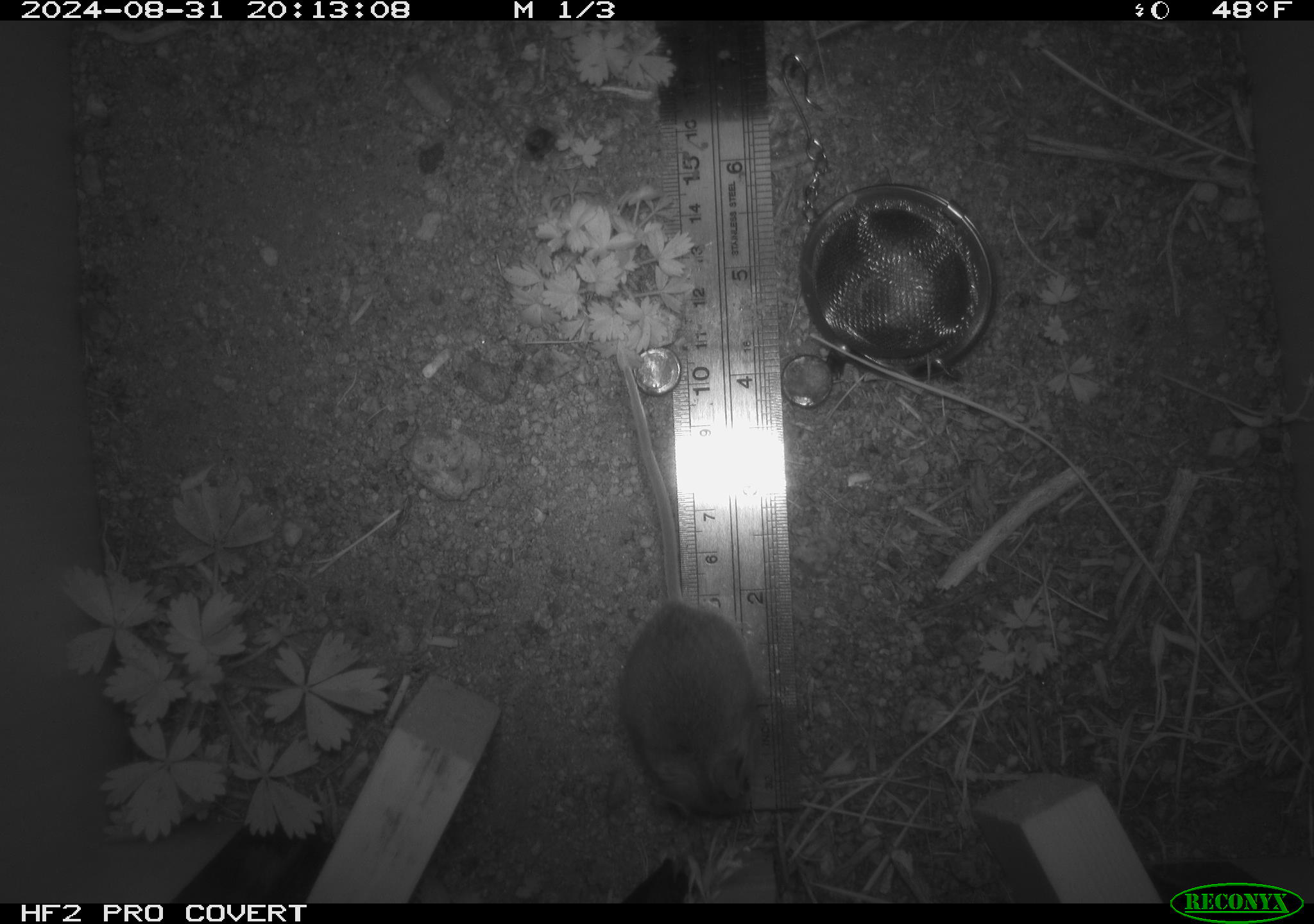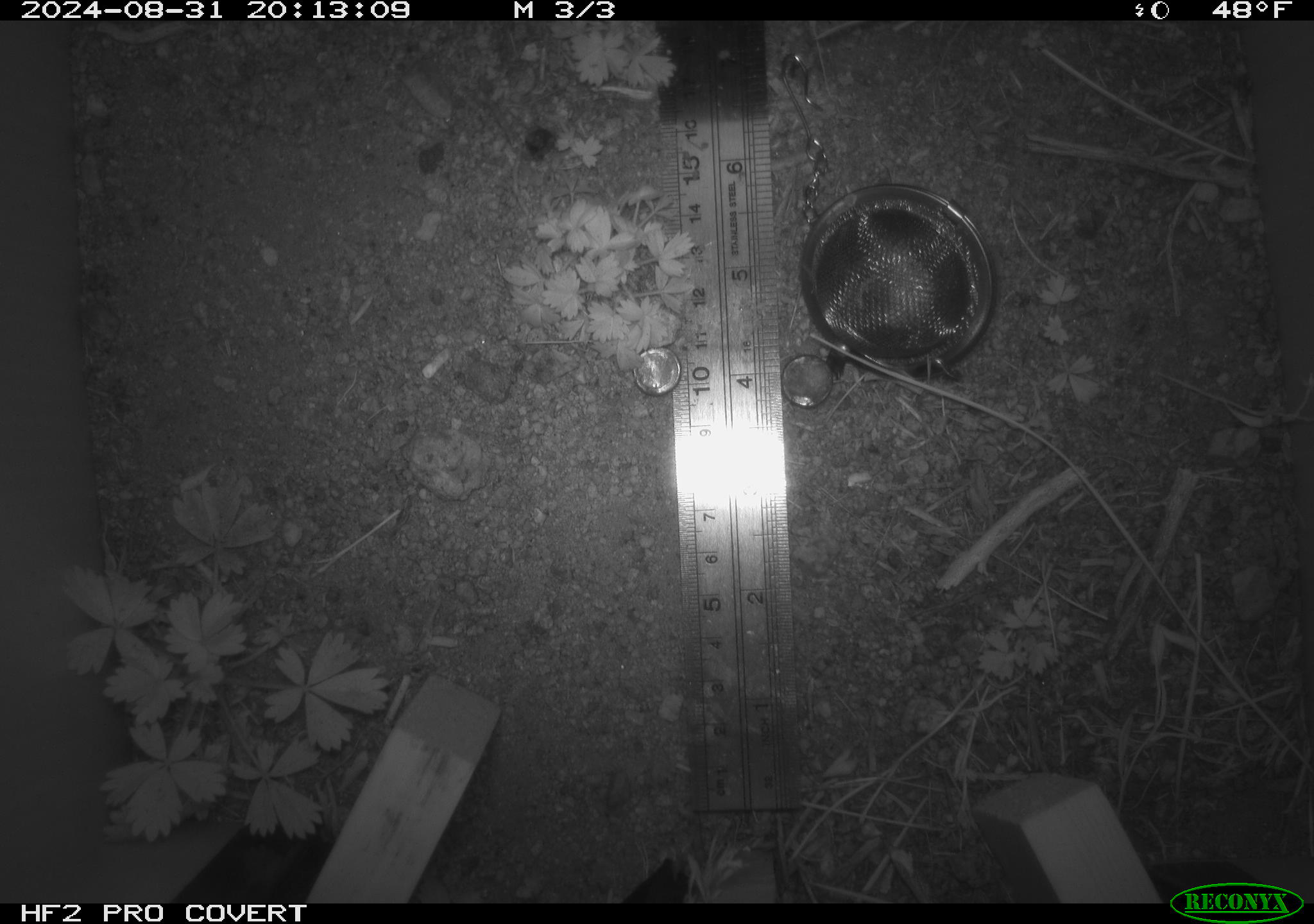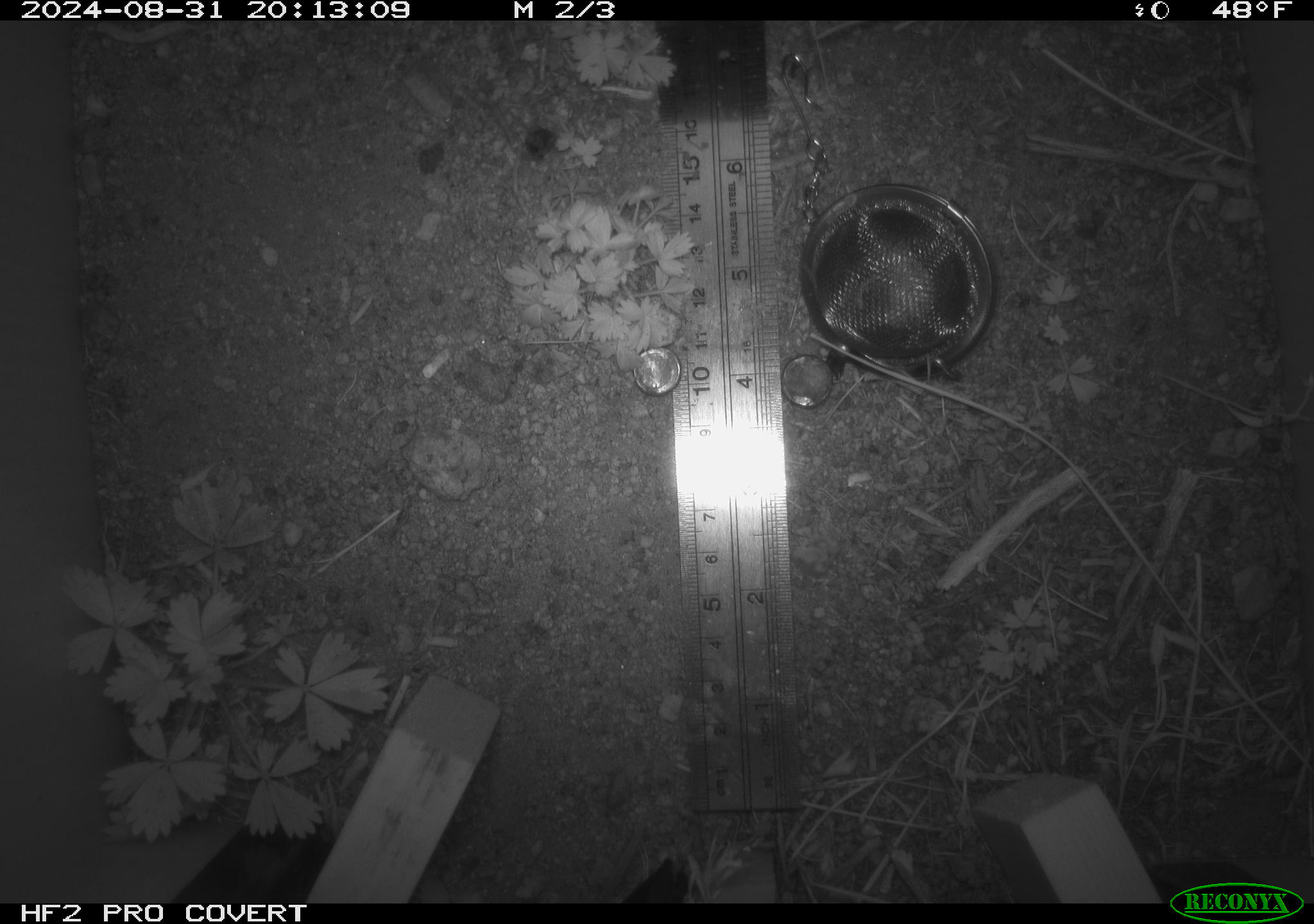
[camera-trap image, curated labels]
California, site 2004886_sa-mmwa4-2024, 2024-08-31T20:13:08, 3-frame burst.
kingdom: Animalia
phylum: Chordata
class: Mammalia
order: Rodentia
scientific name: Rodentia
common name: mouse species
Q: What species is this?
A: Mouse species (Rodentia).